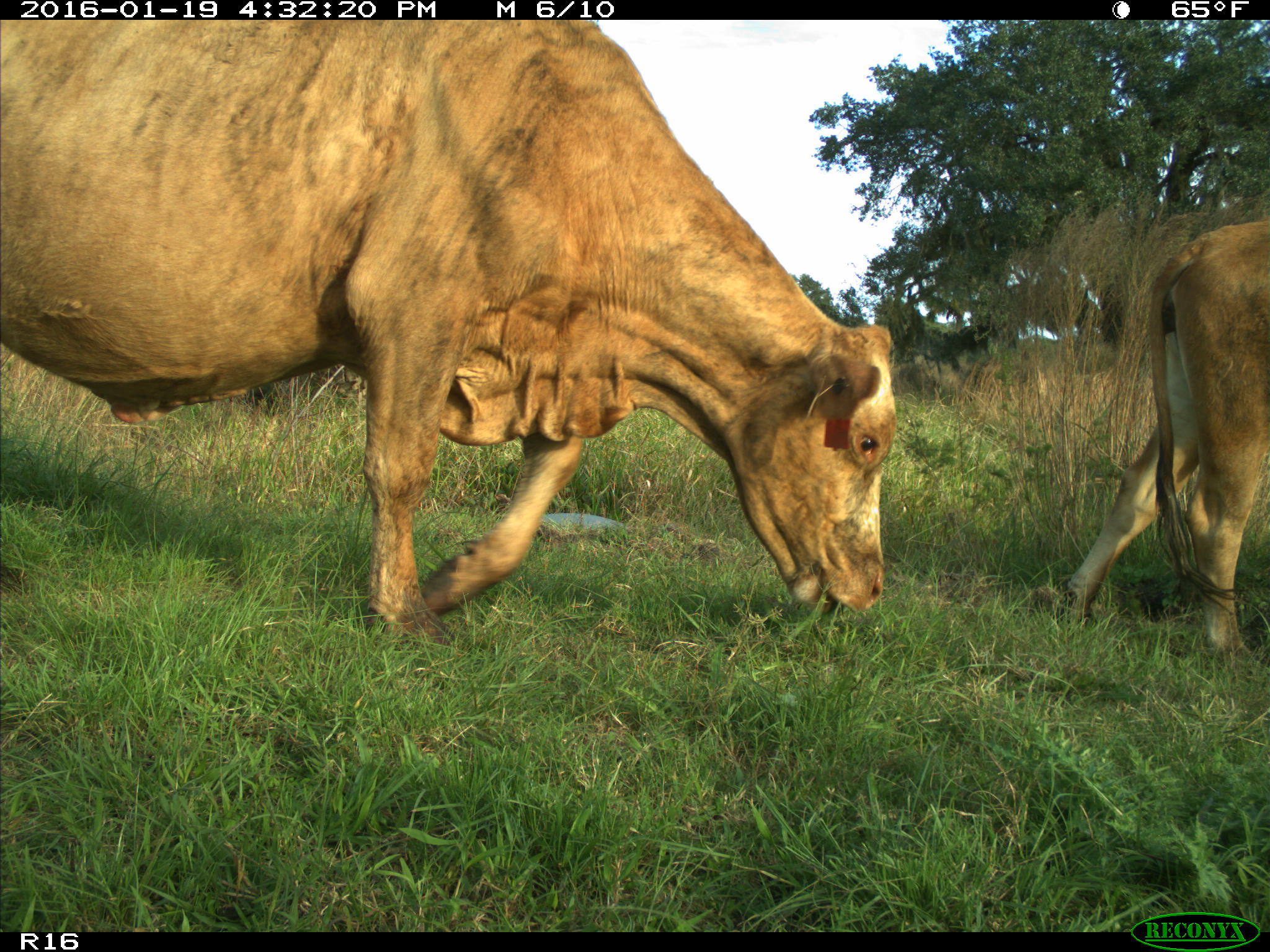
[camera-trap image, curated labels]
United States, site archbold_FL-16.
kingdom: Animalia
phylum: Chordata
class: Mammalia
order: Artiodactyla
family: Bovidae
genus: Bos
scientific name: Bos taurus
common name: domestic cow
Bos taurus (domestic cow).